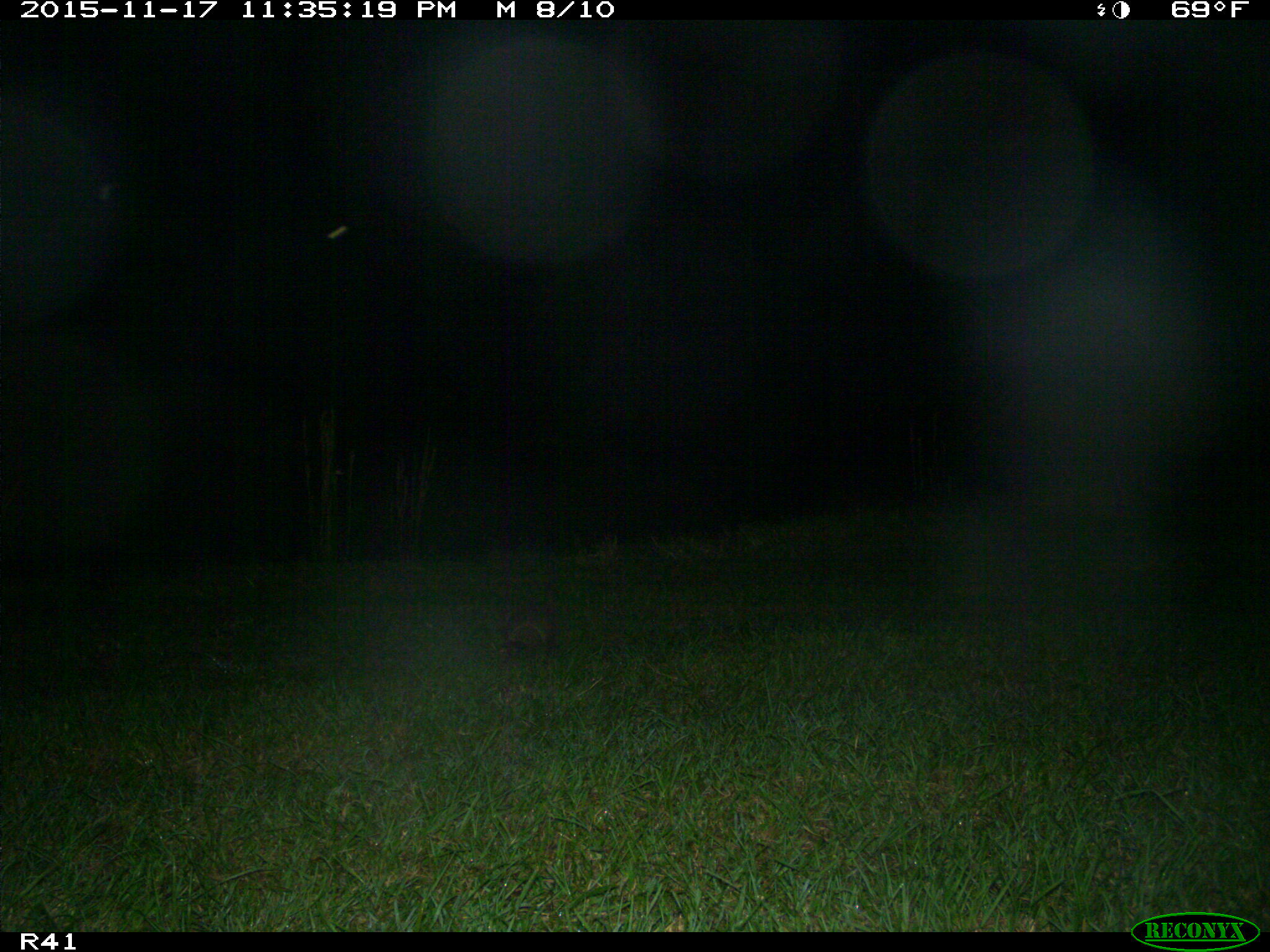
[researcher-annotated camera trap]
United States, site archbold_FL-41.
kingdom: Animalia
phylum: Chordata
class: Mammalia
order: Cingulata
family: Dasypodidae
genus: Dasypus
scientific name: Dasypus novemcinctus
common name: nine-banded armadillo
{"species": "Dasypus novemcinctus (nine-banded armadillo)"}